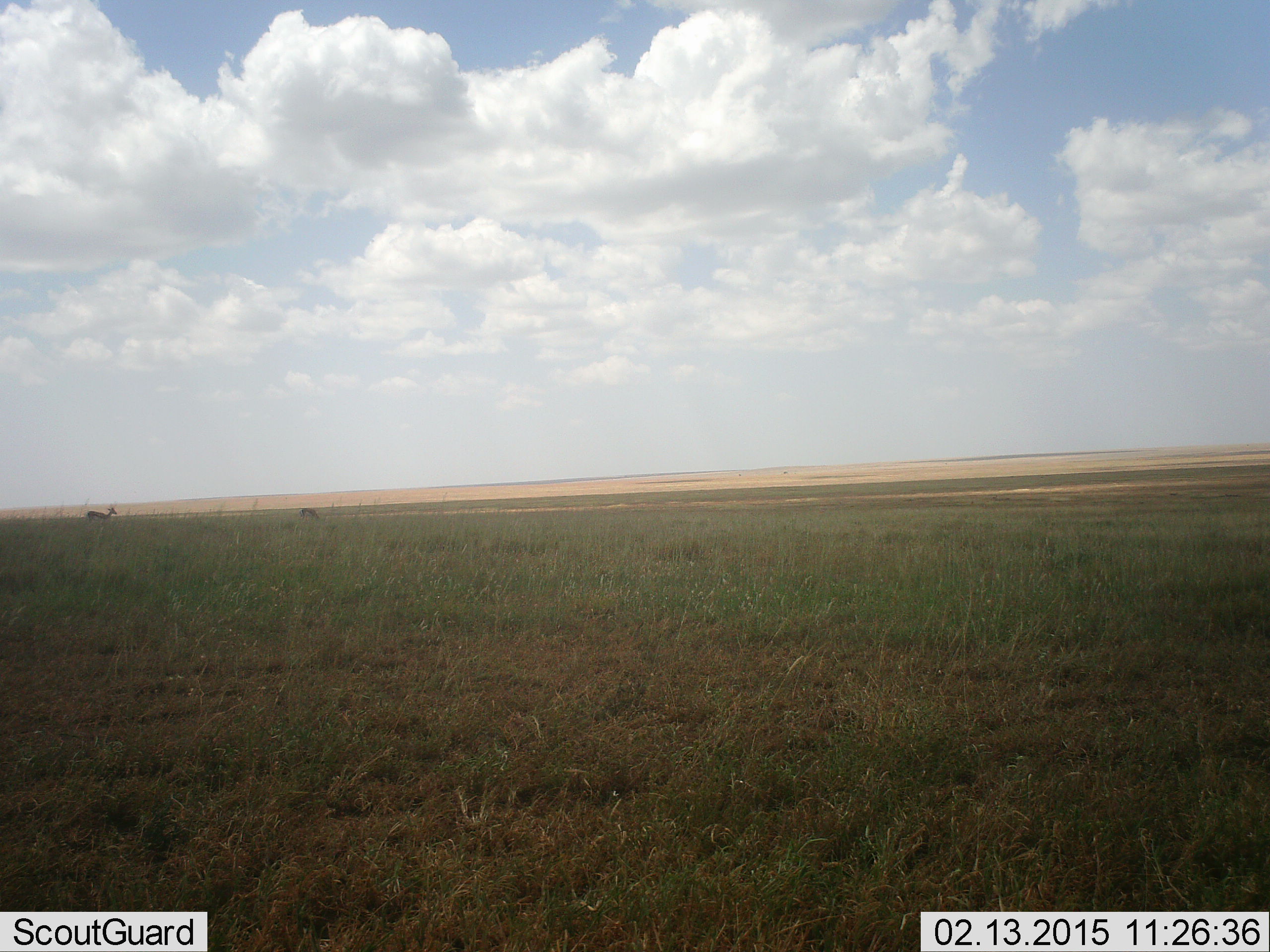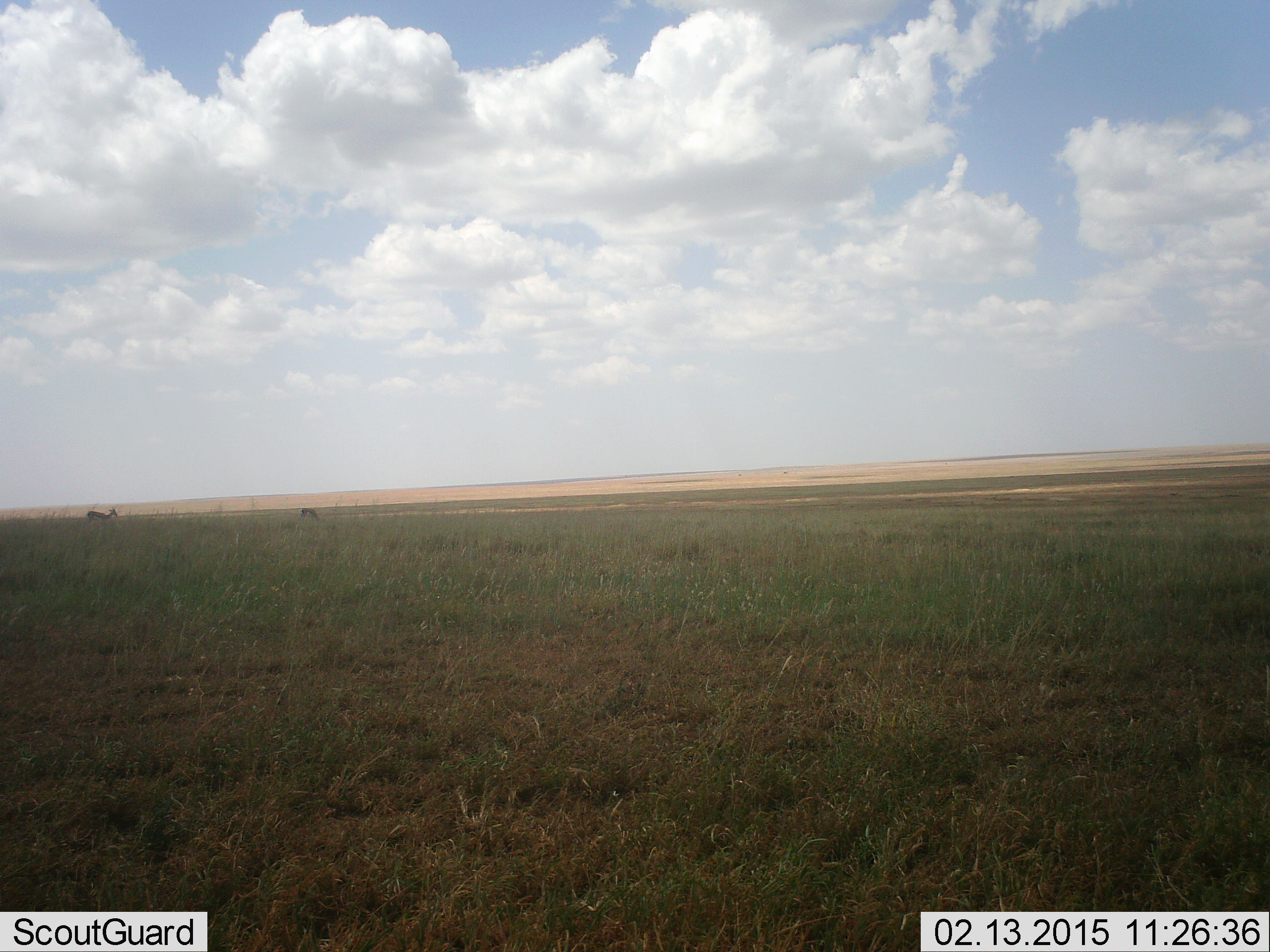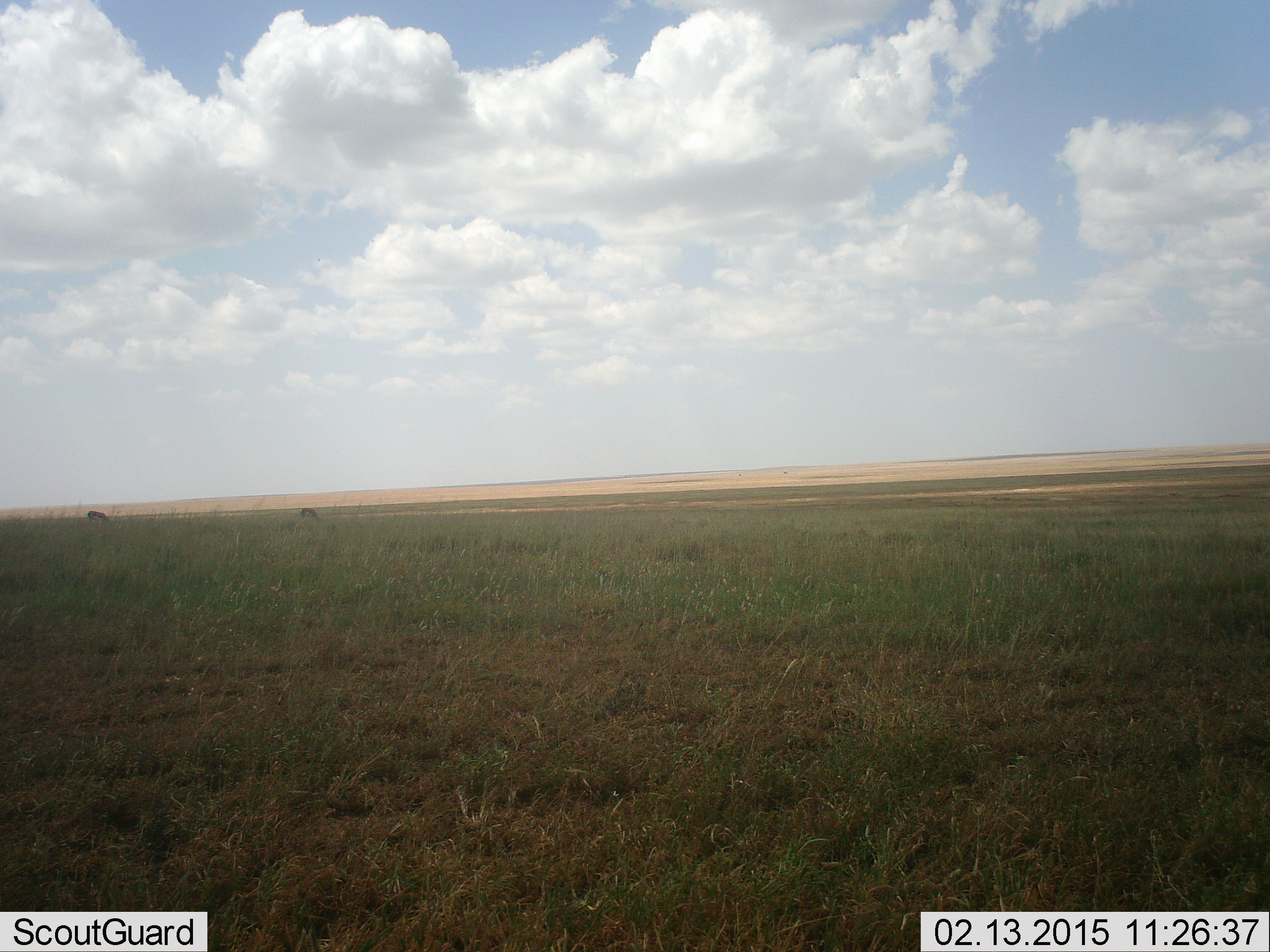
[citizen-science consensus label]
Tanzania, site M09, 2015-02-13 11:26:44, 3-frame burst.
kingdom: Animalia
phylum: Chordata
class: Mammalia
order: Artiodactyla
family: Bovidae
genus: Eudorcas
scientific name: Eudorcas thomsonii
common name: thomson's gazelle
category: gazellethomsons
Gazellethomsons (thomson's gazelle) (Eudorcas thomsonii), count 2. Behavior (volunteer vote fractions): standing 88%, resting 0%, moving 0%, interacting 0%. Young present (vote fraction): 0%. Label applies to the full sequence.